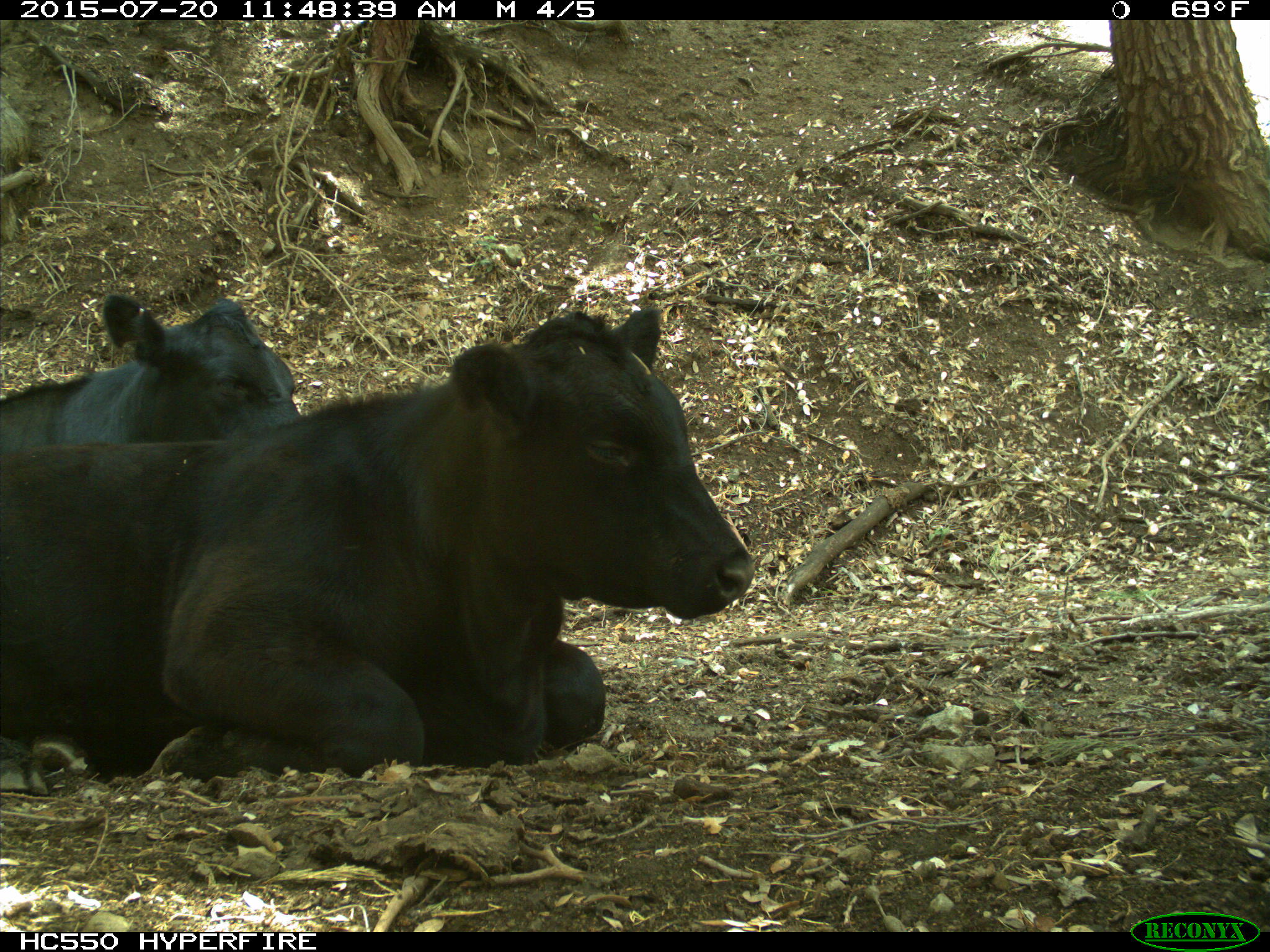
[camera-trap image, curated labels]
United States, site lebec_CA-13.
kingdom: Animalia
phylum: Chordata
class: Mammalia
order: Artiodactyla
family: Bovidae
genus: Bos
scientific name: Bos taurus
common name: domestic cow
Bos taurus (domestic cow).